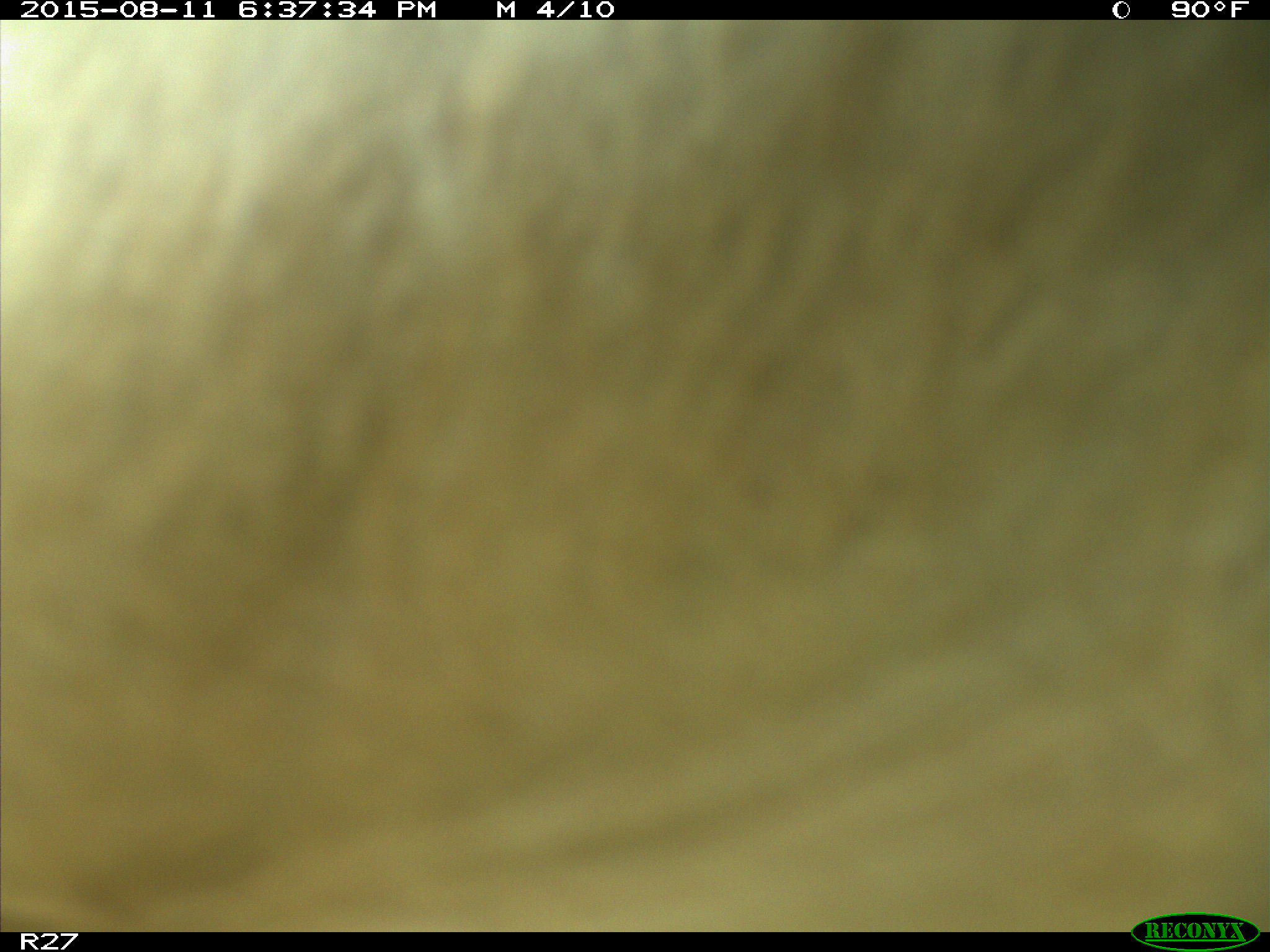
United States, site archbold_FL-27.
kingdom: Animalia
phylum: Chordata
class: Mammalia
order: Artiodactyla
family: Bovidae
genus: Bos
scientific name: Bos taurus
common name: domestic cow